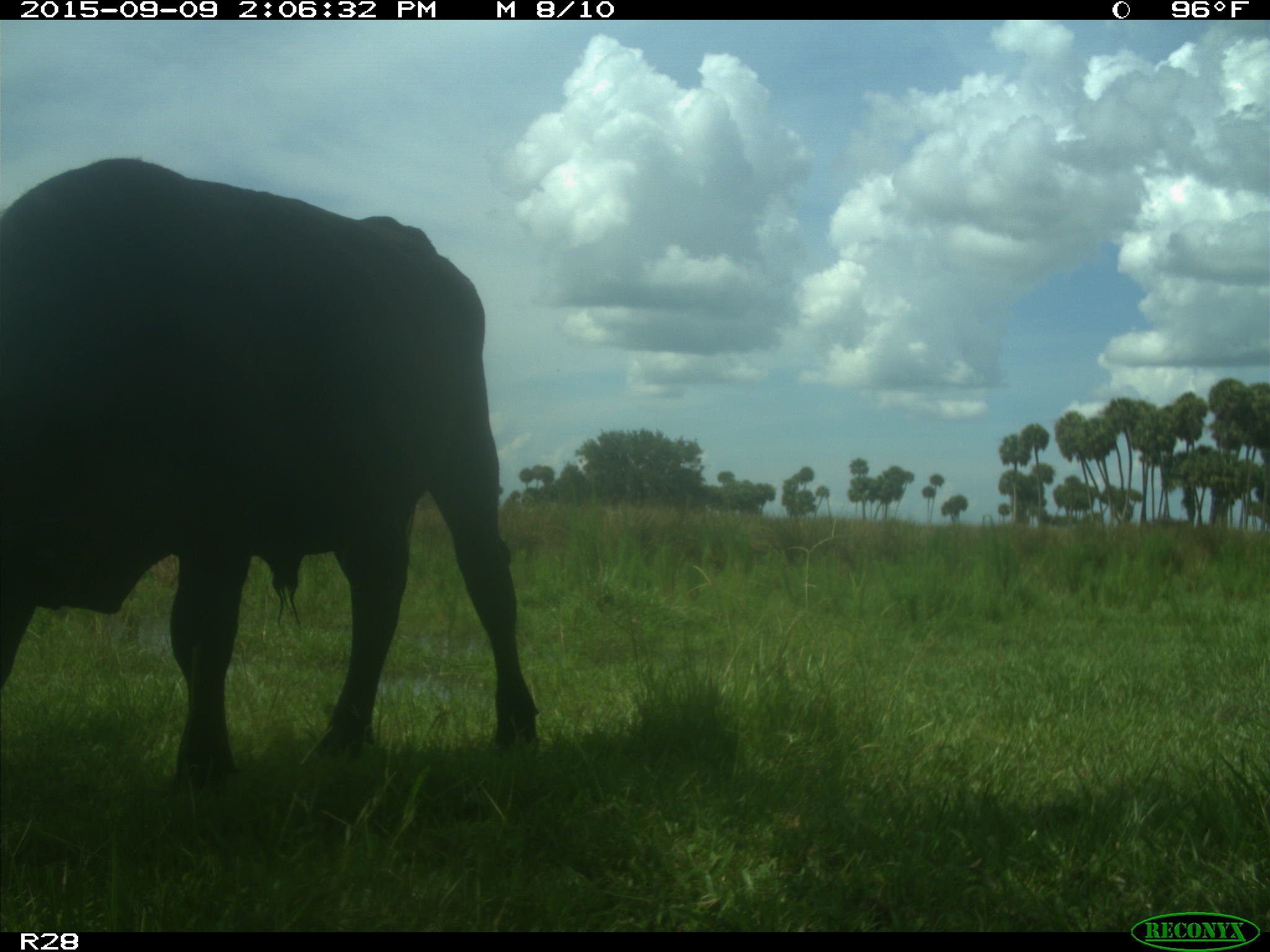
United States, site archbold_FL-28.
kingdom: Animalia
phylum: Chordata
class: Mammalia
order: Artiodactyla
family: Bovidae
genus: Bos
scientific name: Bos taurus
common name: domestic cow